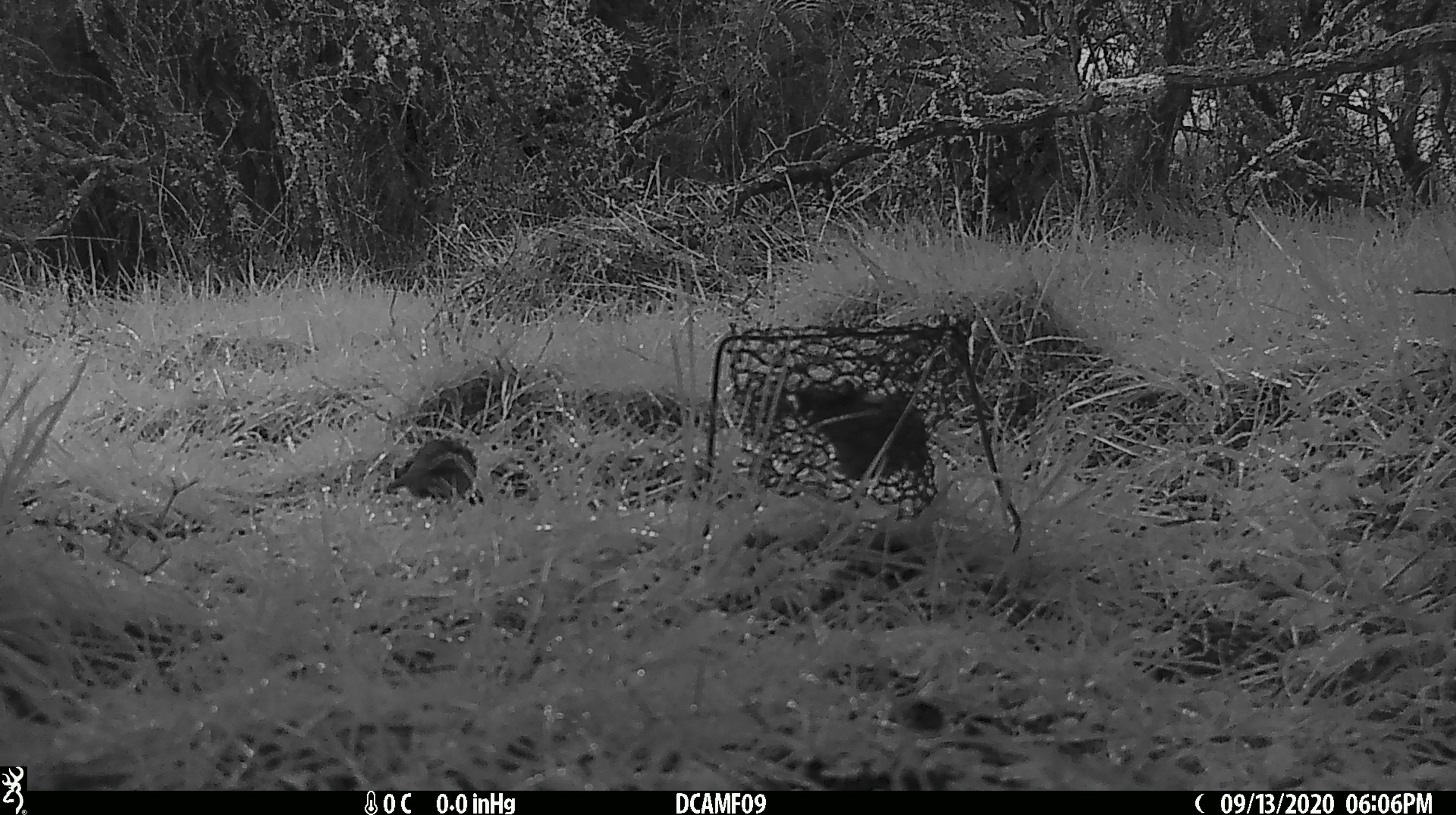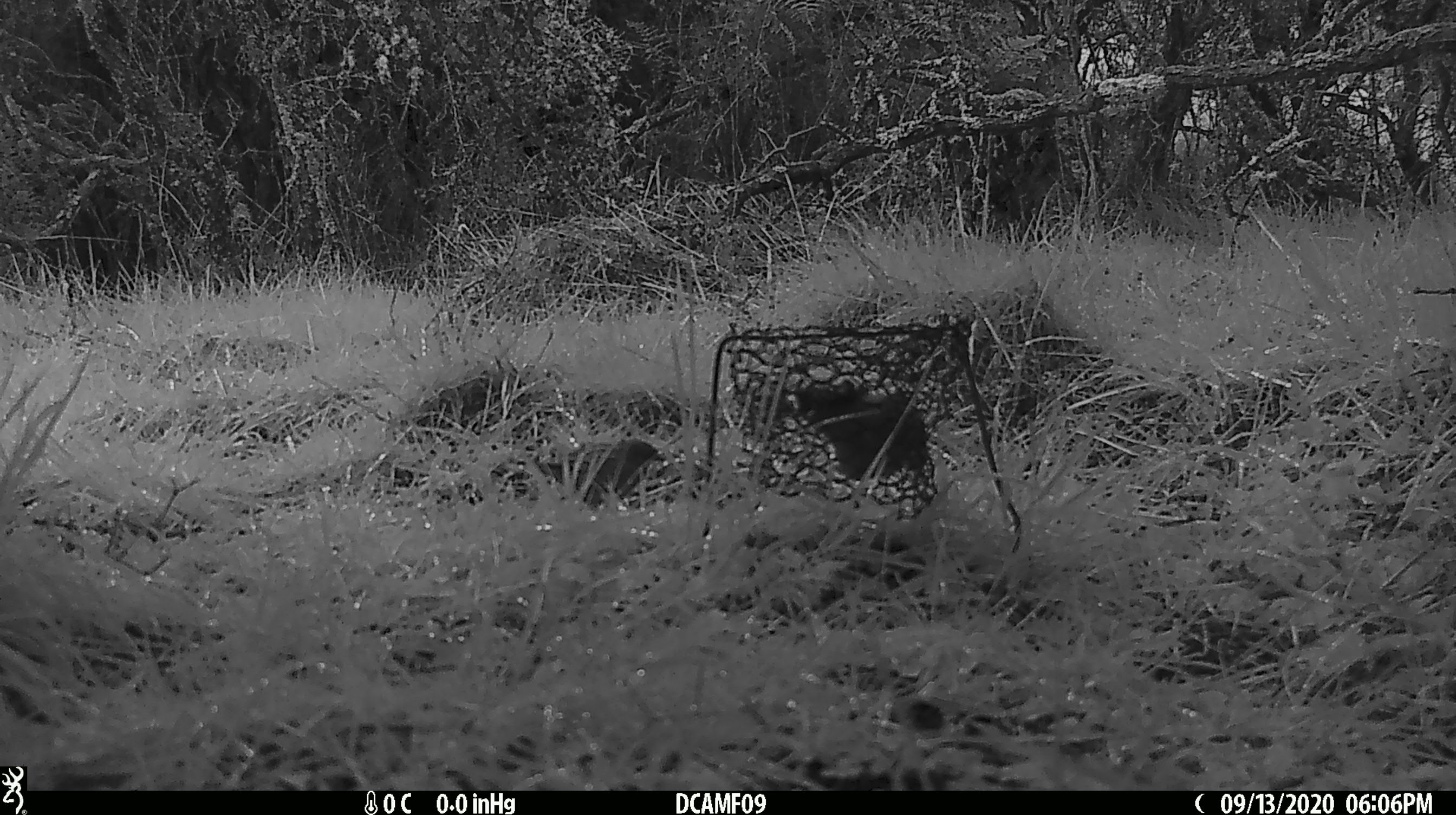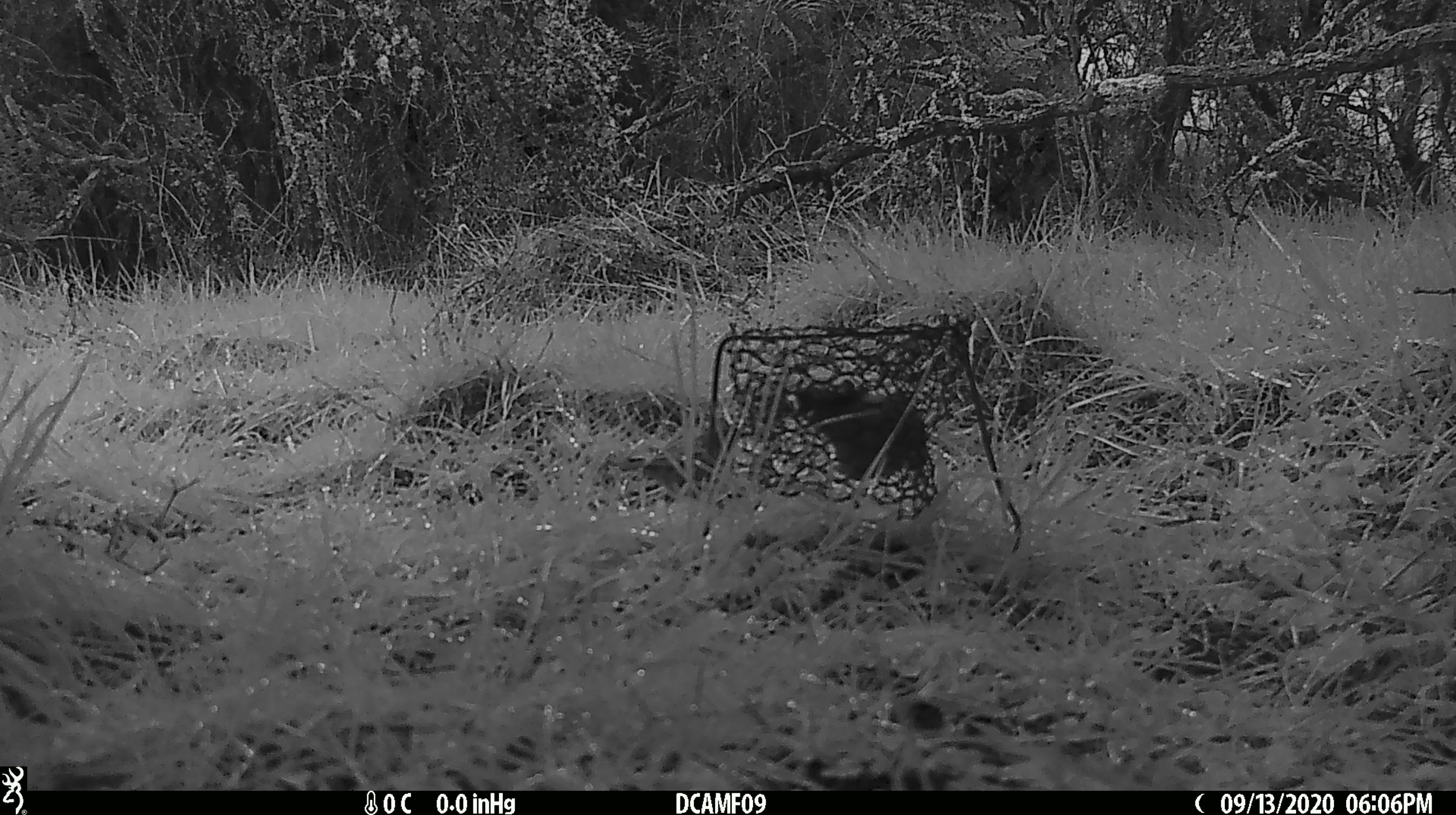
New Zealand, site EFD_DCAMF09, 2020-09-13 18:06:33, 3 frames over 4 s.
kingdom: Animalia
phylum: Chordata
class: Aves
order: Passeriformes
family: Prunellidae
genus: Prunella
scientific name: Prunella modularis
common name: dunnock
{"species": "dunnock (Prunella modularis)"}